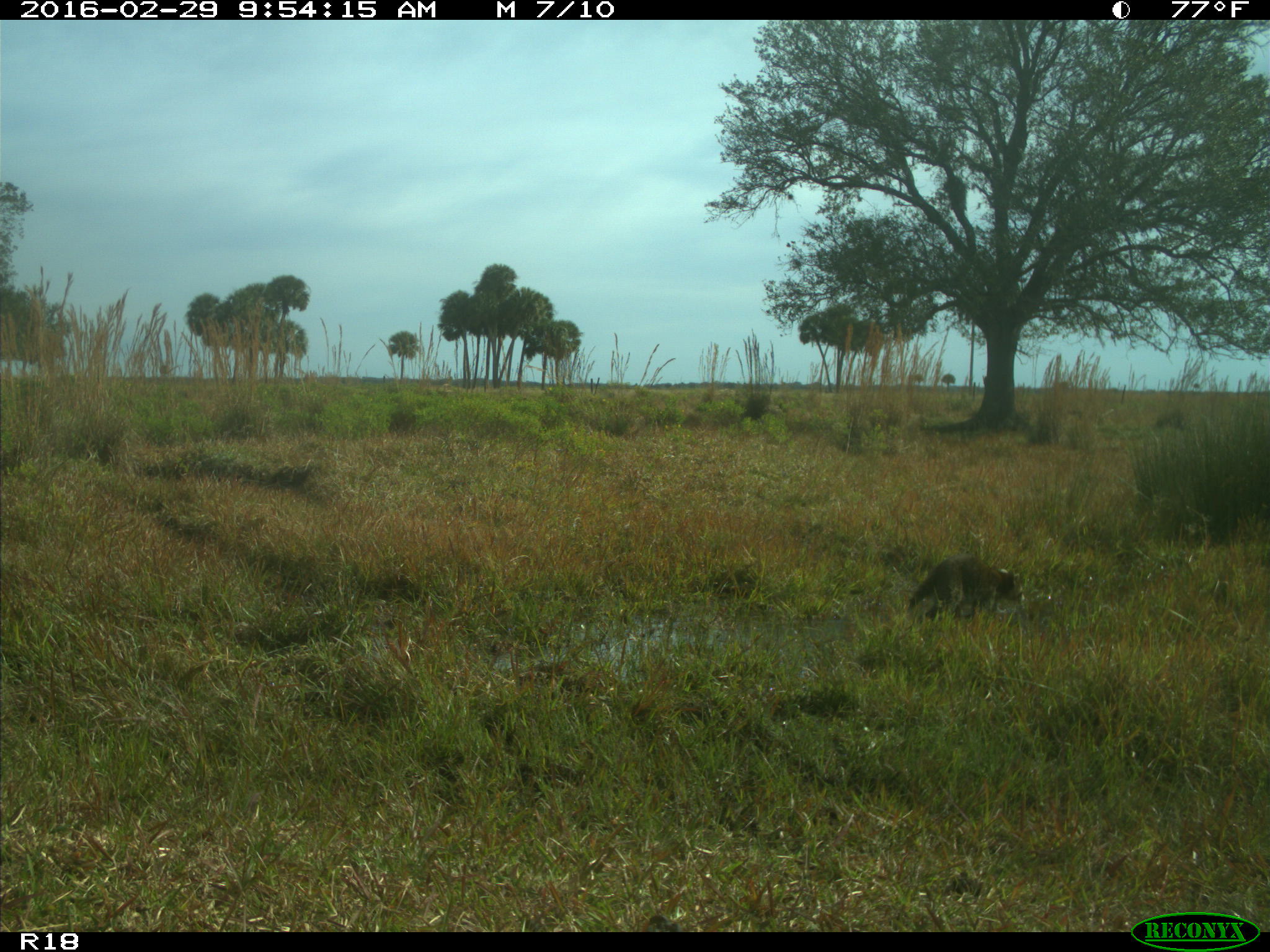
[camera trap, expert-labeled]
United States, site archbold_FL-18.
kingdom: Animalia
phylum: Chordata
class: Mammalia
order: Carnivora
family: Procyonidae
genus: Procyon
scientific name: Procyon lotor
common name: common raccoon